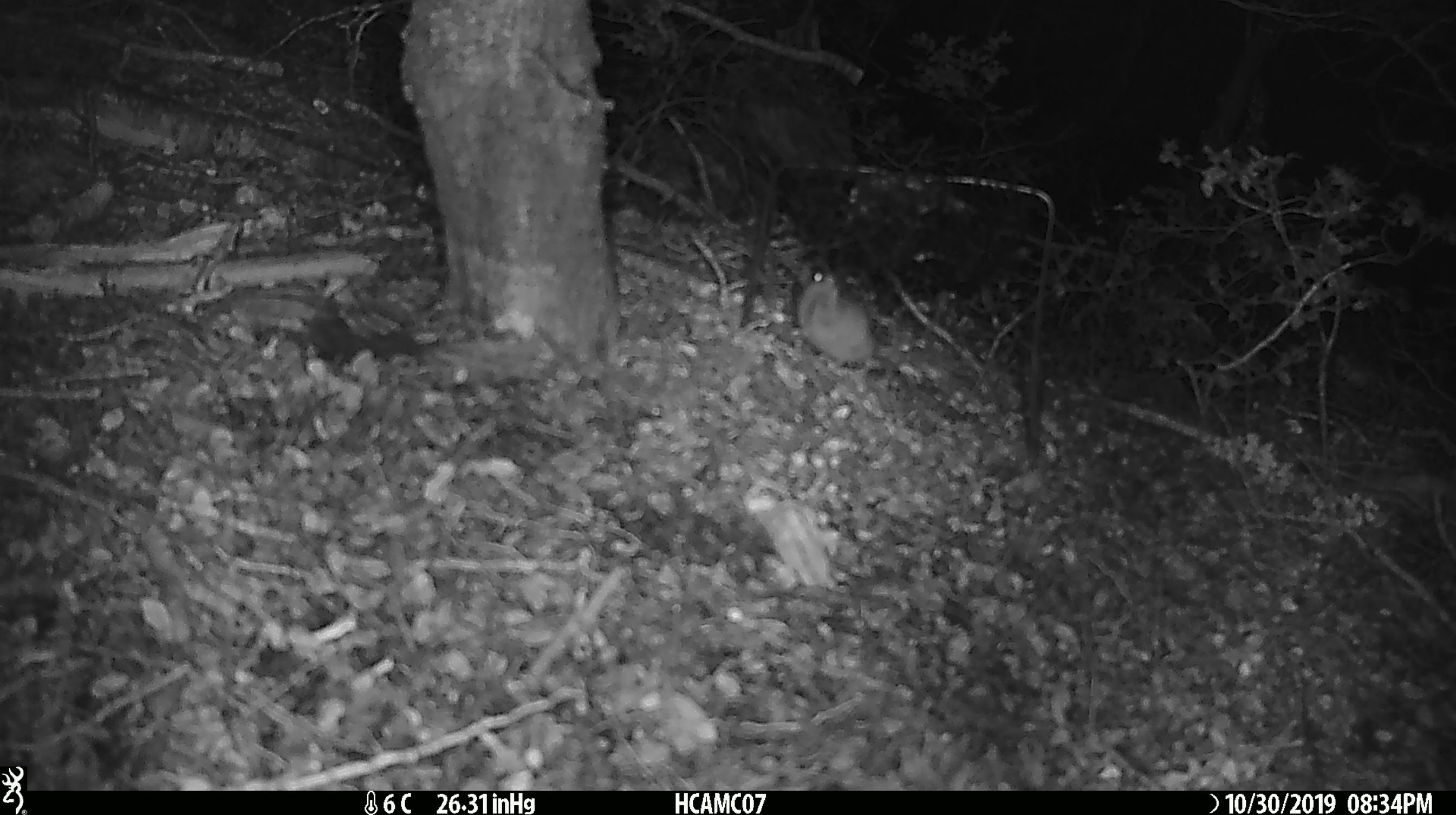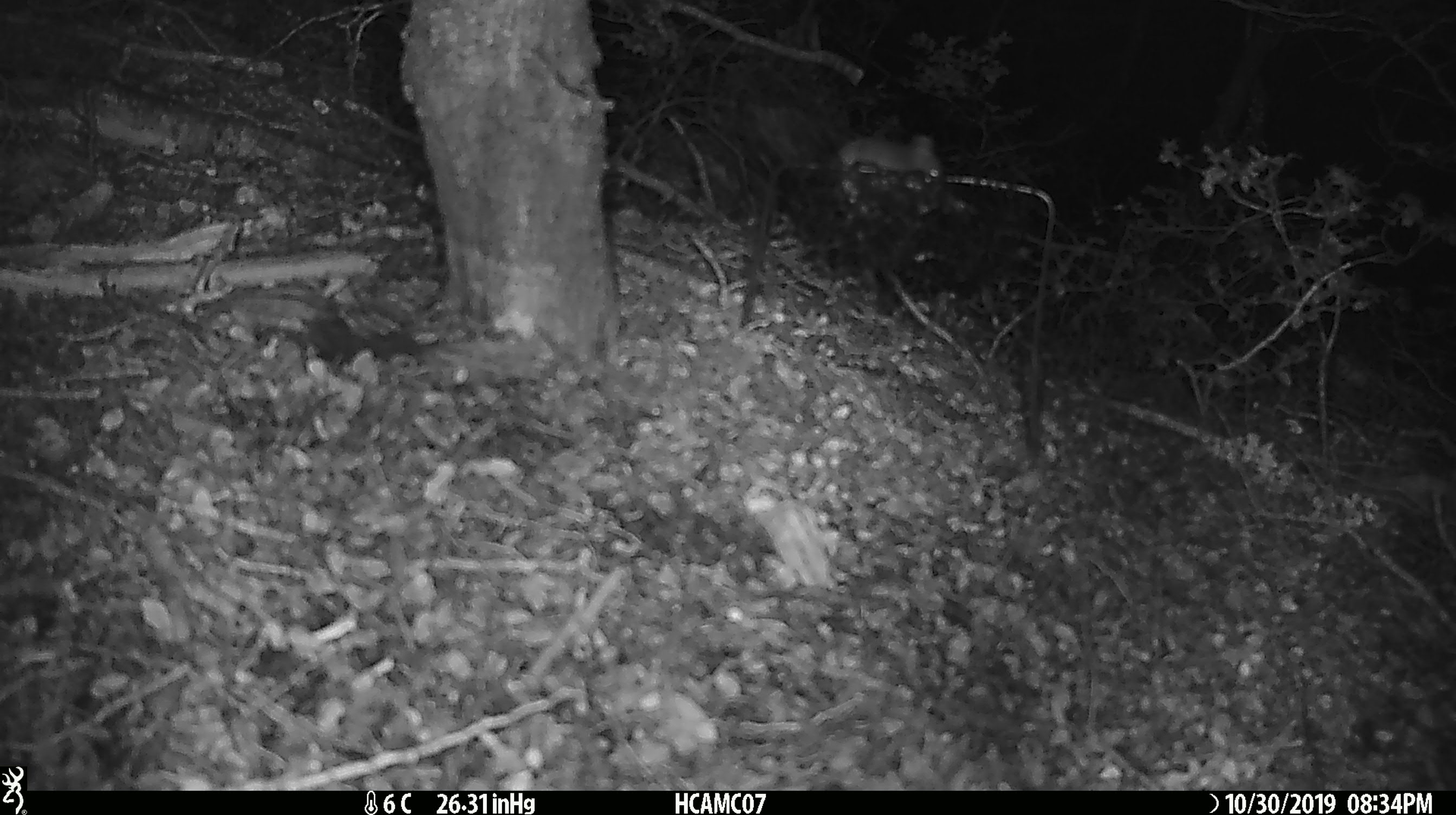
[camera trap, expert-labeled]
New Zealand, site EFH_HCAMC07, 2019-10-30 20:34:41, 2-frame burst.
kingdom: Animalia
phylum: Chordata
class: Mammalia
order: Rodentia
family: Muridae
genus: Mus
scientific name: Mus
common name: mouse